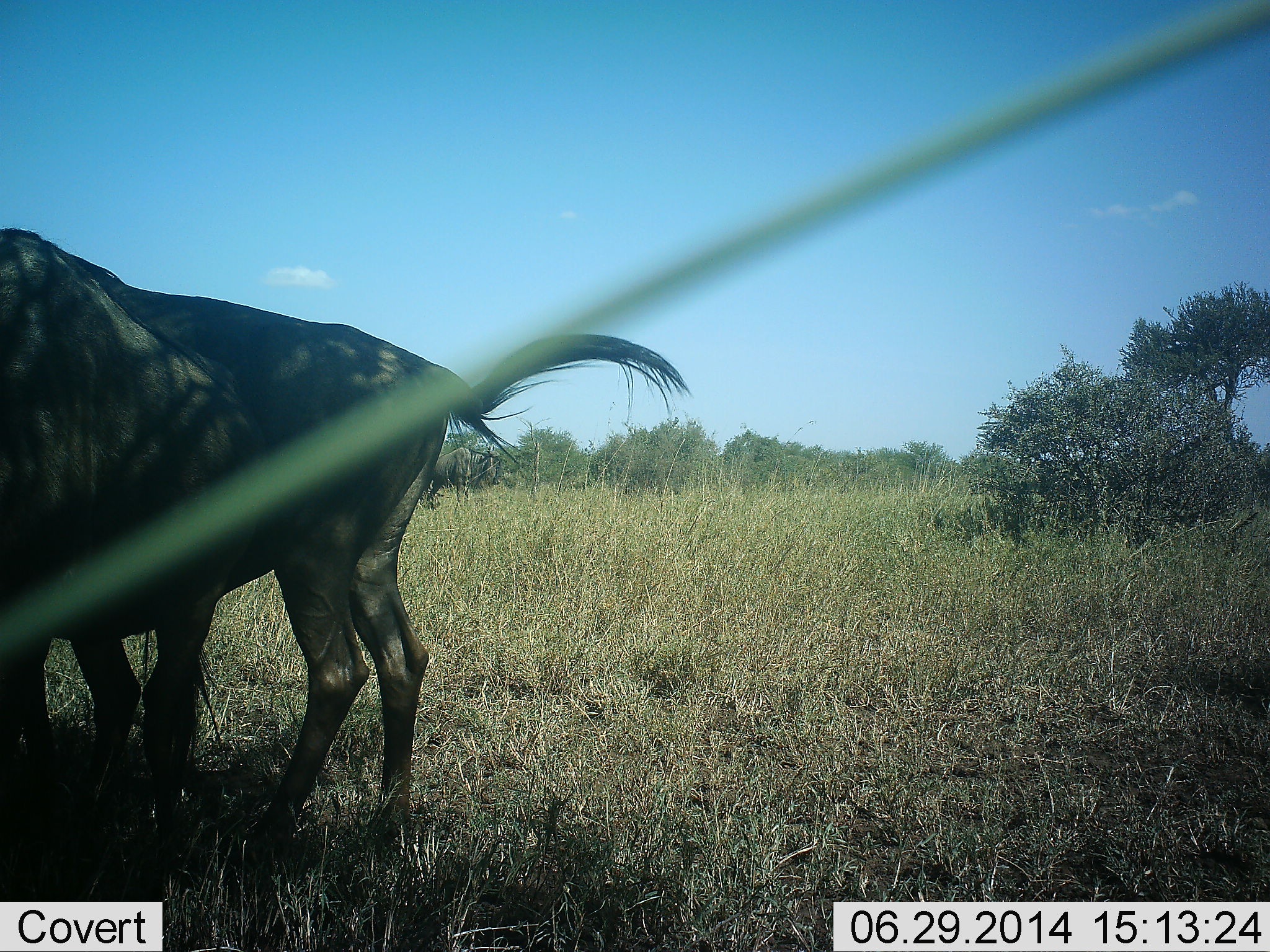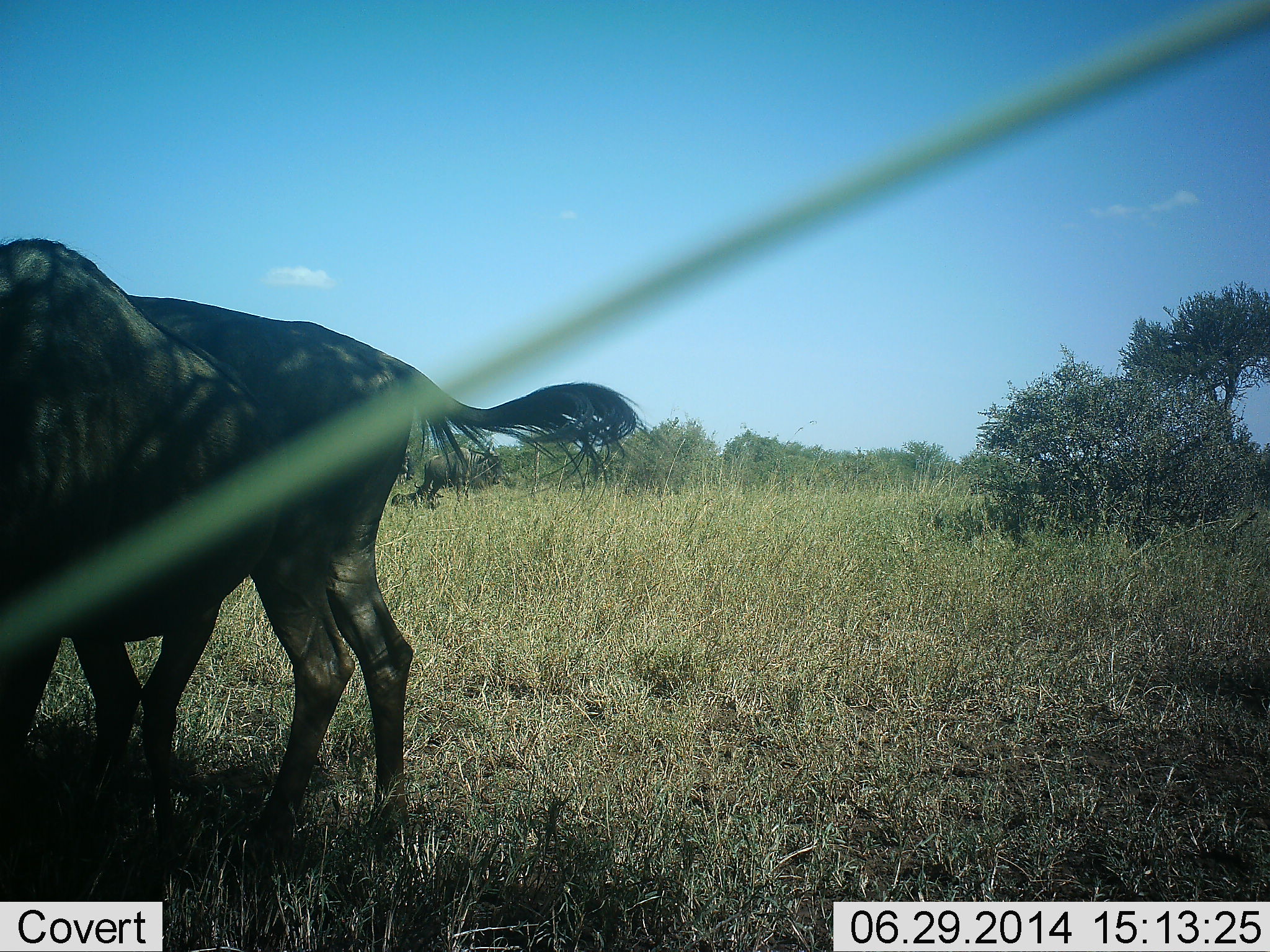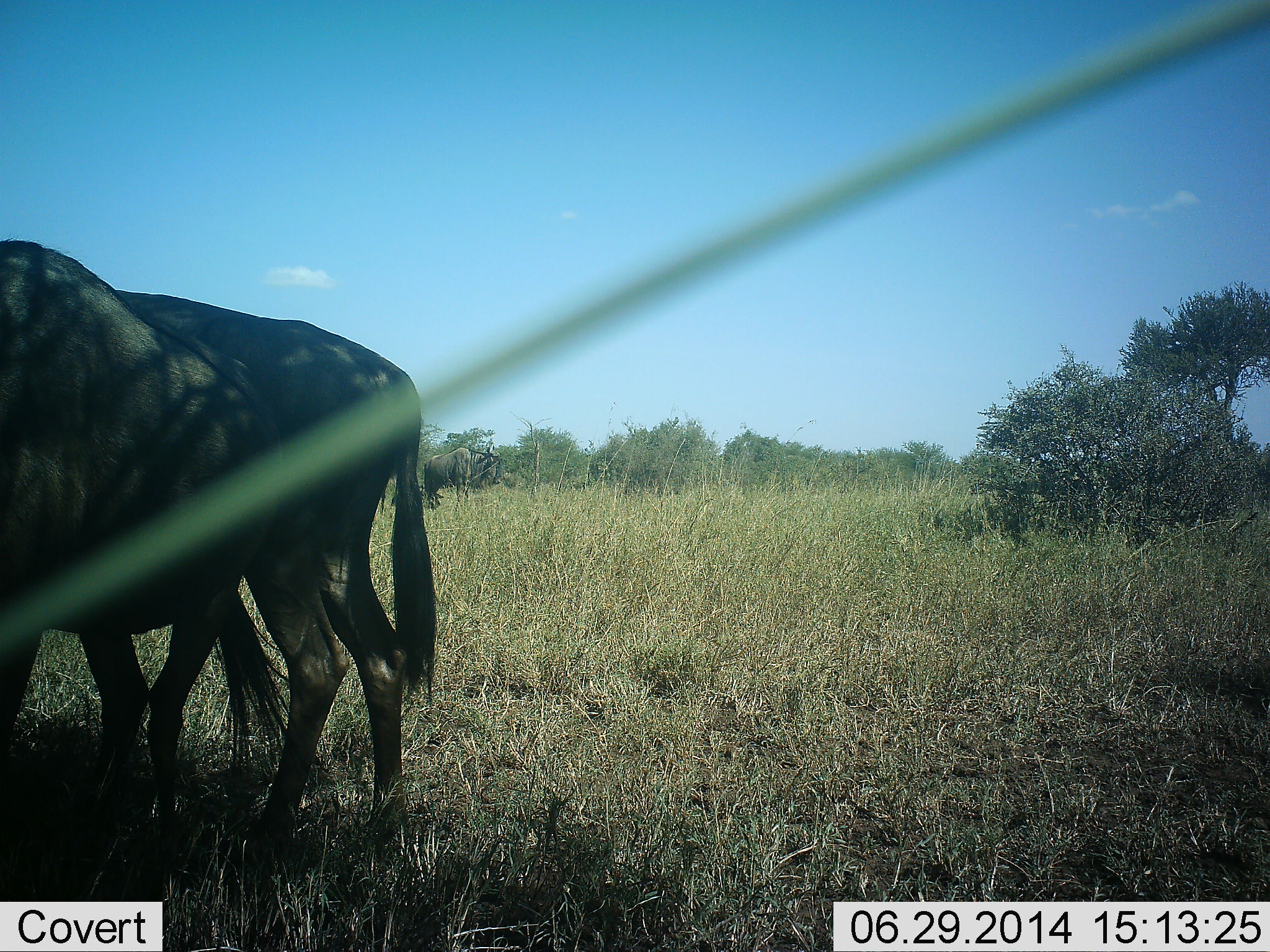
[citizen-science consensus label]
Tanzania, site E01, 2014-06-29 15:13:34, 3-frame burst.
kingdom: Animalia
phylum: Chordata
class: Mammalia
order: Artiodactyla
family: Bovidae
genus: Connochaetes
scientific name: Connochaetes taurinus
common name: blue wildebeest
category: wildebeest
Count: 2.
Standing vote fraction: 80%.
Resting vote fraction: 30%.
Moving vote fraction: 0%.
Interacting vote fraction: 10%.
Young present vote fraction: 0%.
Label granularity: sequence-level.